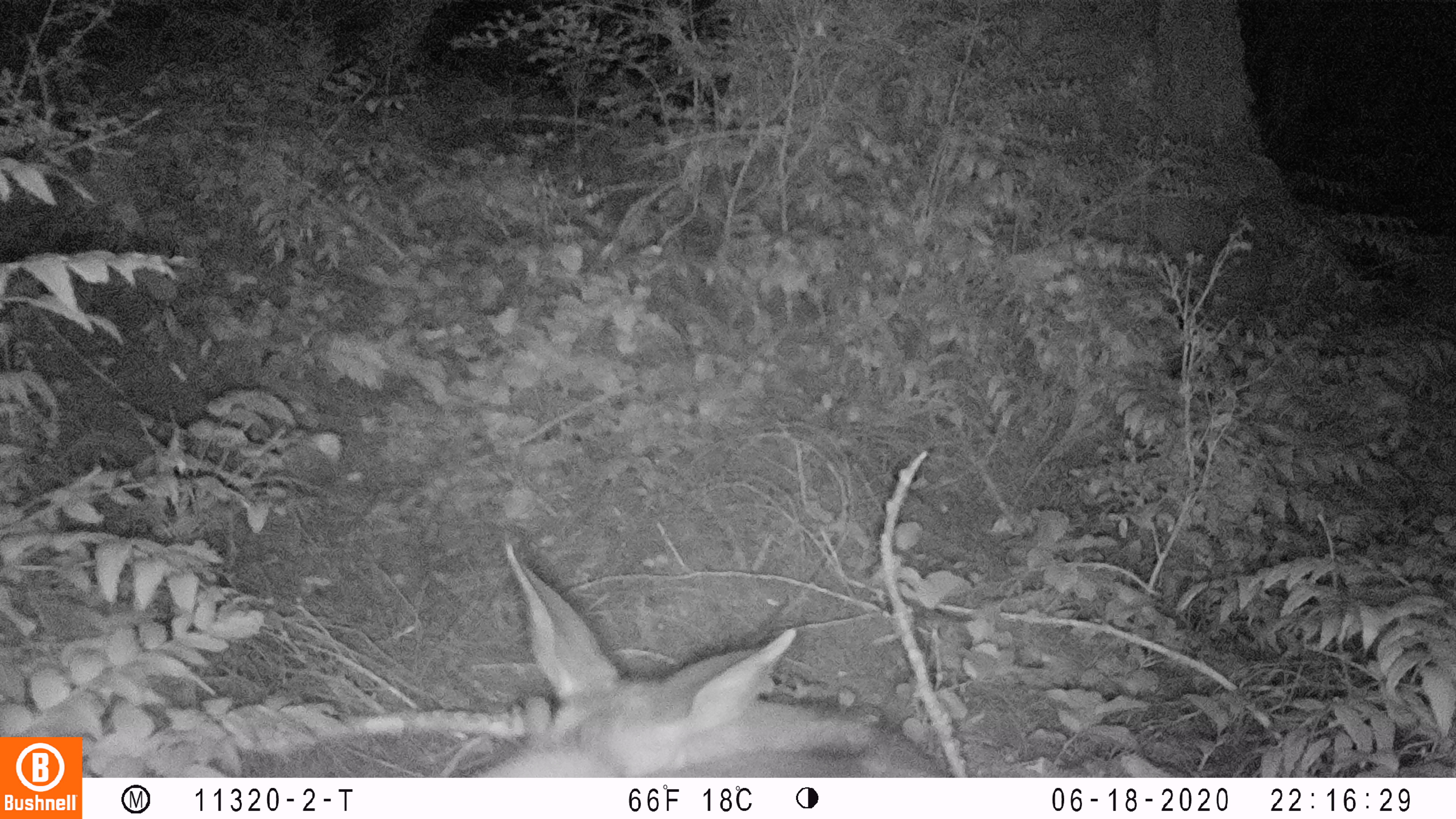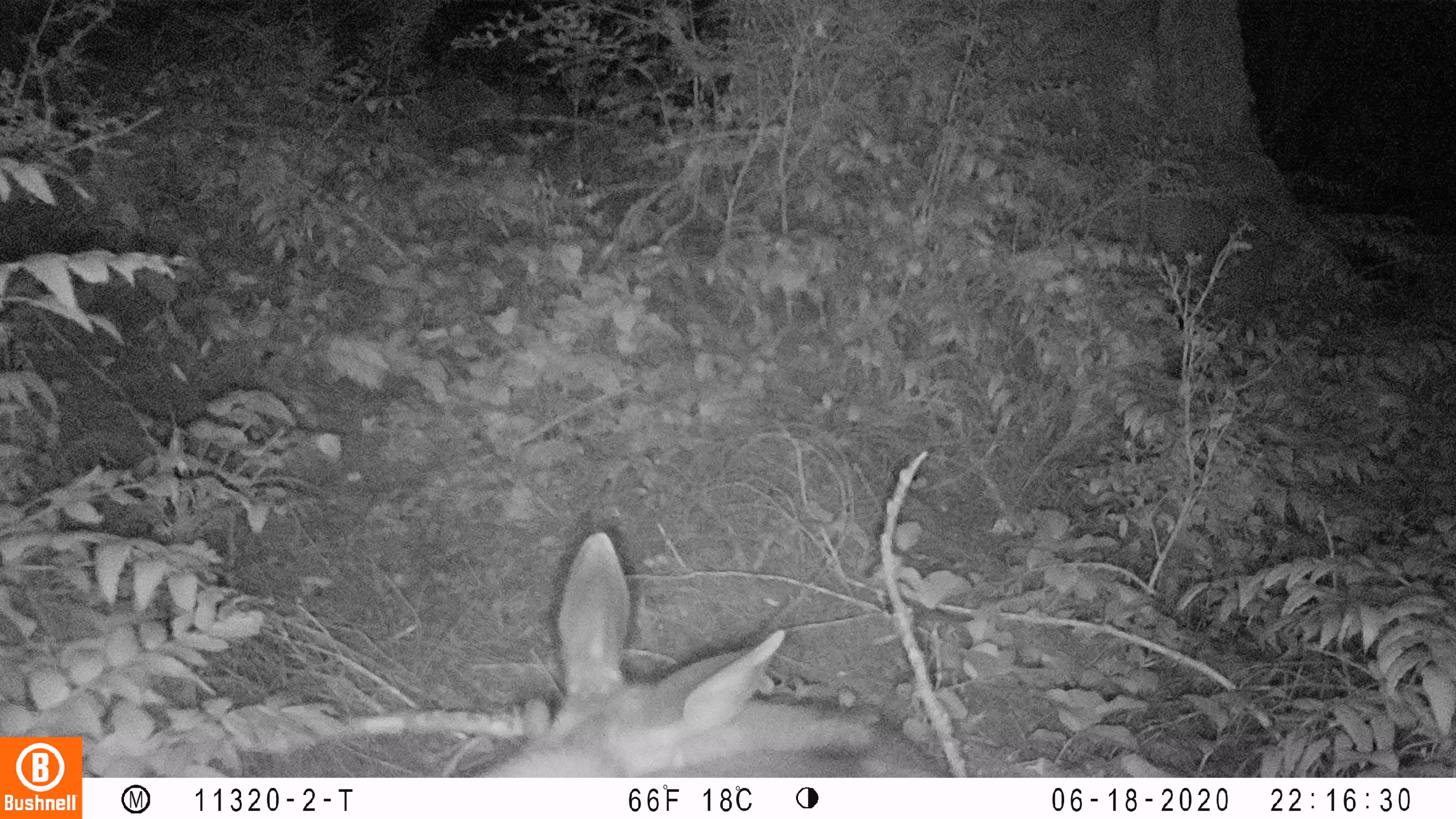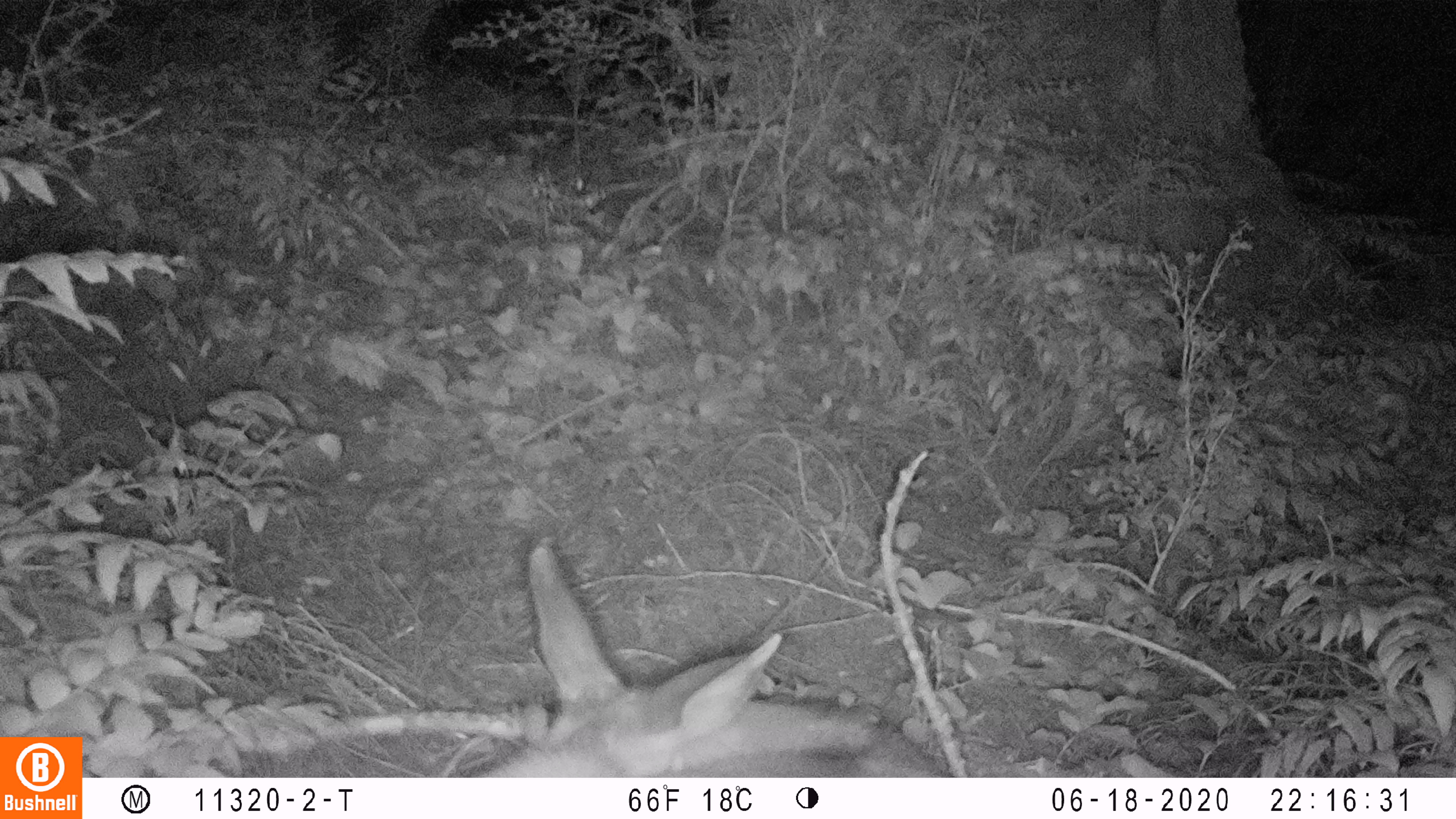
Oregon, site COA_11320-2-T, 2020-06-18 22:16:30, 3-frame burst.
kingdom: Animalia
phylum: Chordata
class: Mammalia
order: Artiodactyla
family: Cervidae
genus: Odocoileus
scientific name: Odocoileus hemionus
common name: black-tailed deer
Black-tailed deer (Odocoileus hemionus).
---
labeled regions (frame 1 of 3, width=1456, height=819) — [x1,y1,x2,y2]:
black-tailed deer: [442,535,952,774]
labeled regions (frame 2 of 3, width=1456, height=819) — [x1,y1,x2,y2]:
black-tailed deer: [488,520,945,770]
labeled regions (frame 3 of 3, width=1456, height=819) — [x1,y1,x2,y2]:
black-tailed deer: [478,531,941,774]